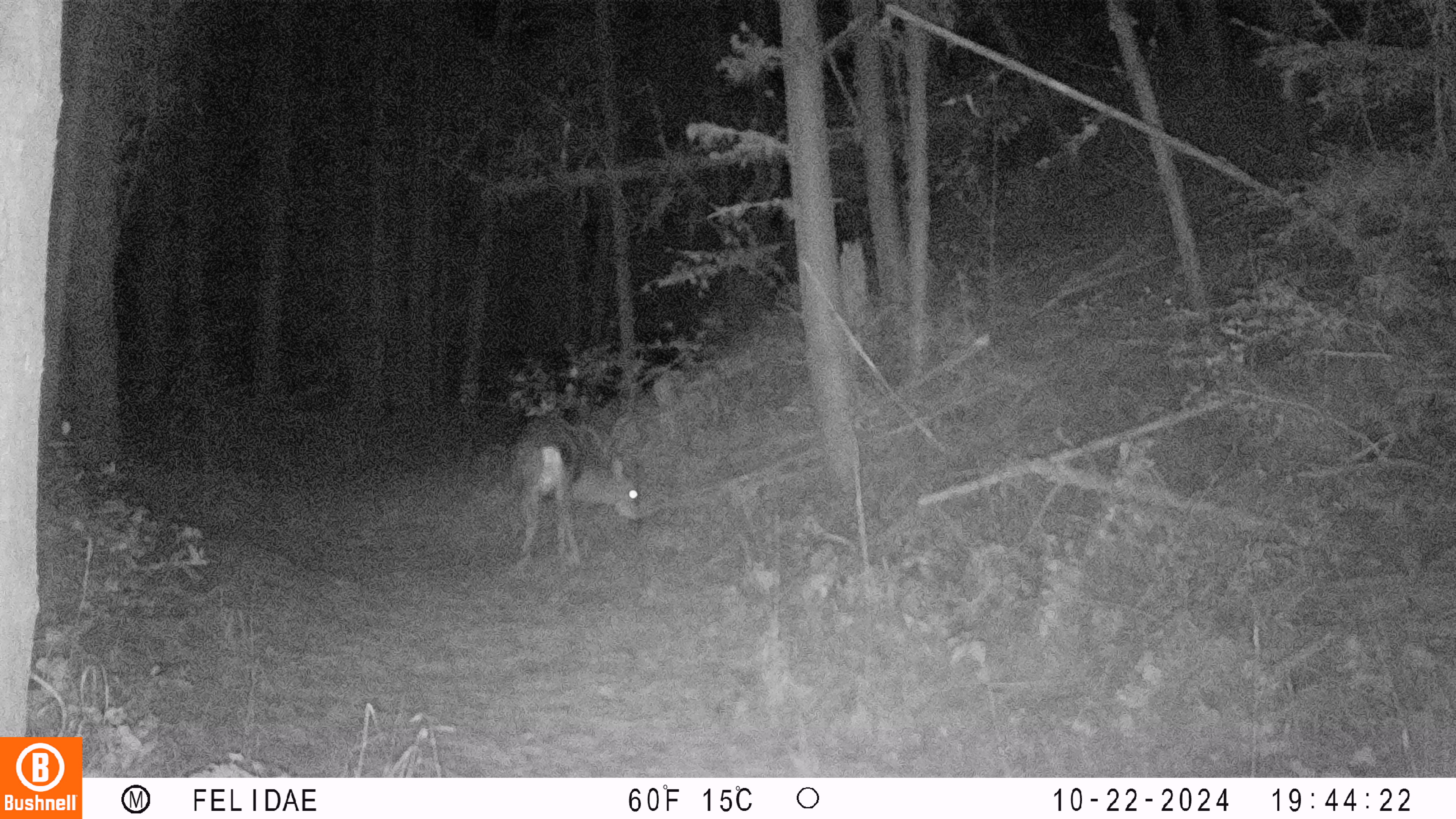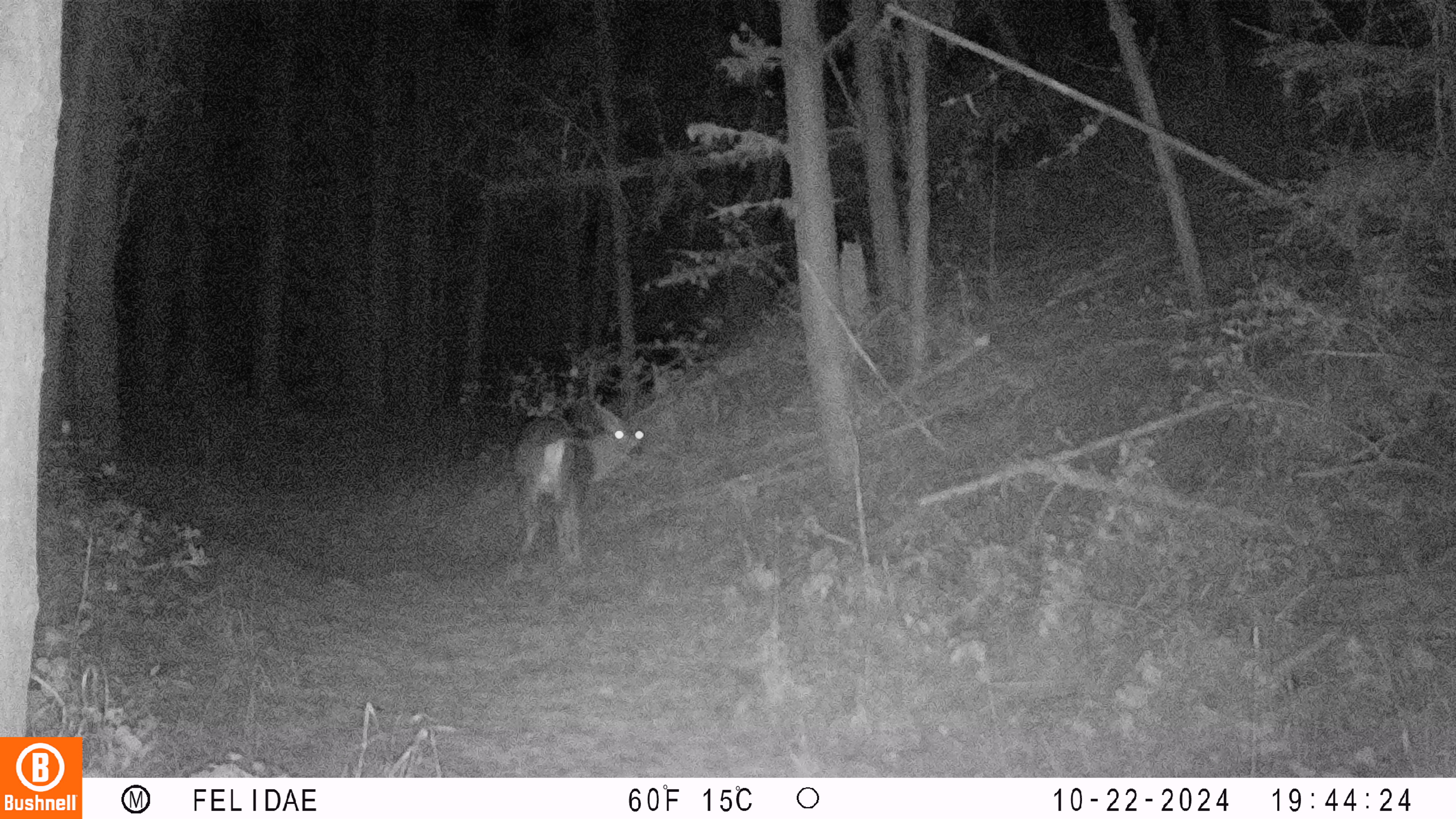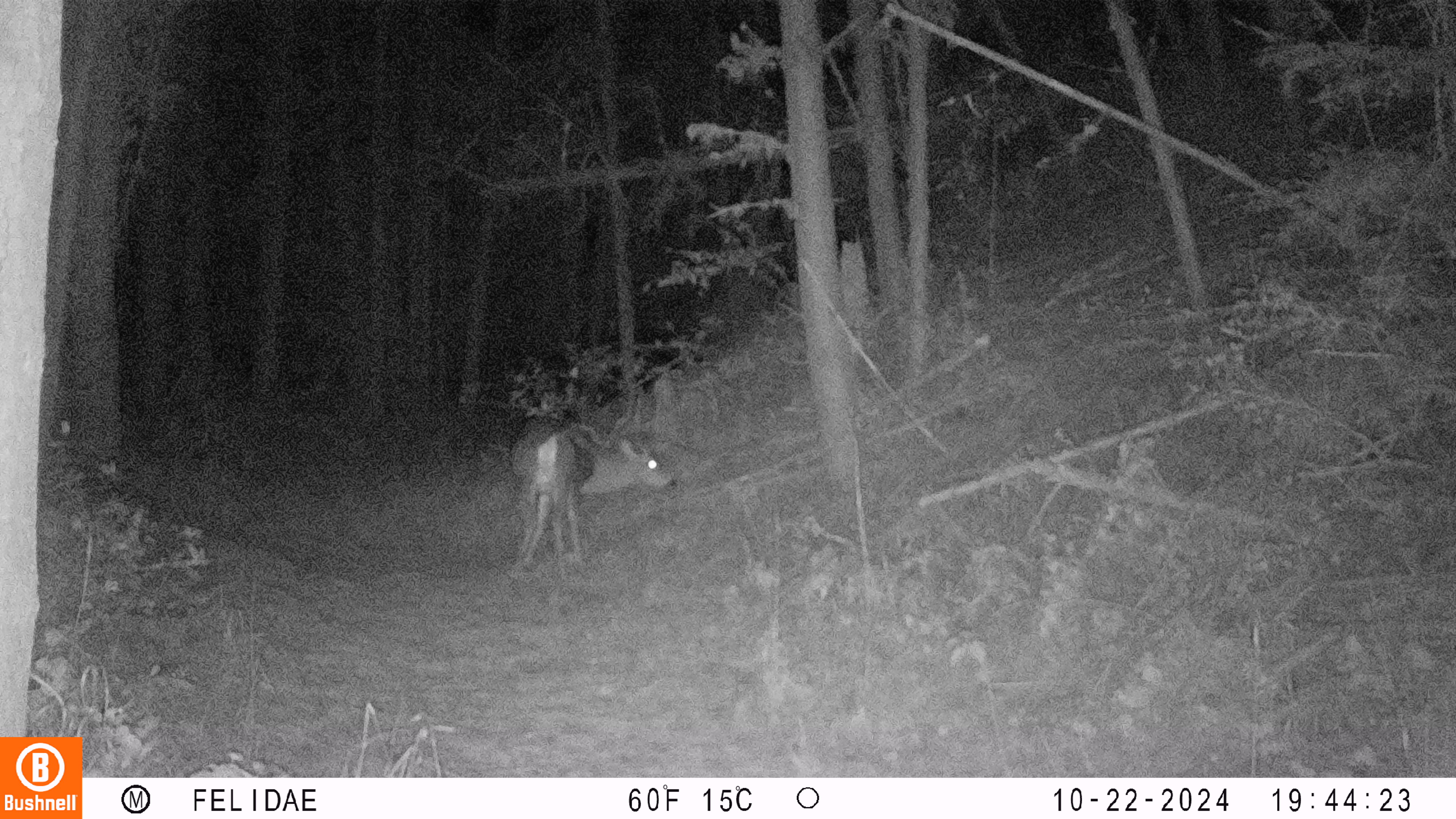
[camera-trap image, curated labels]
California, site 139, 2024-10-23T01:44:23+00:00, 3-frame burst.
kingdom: Animalia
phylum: Chordata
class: Mammalia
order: Artiodactyla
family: Cervidae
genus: Odocoileus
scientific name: Odocoileus hemionus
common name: mule deer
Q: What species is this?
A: Mule deer (Odocoileus hemionus).